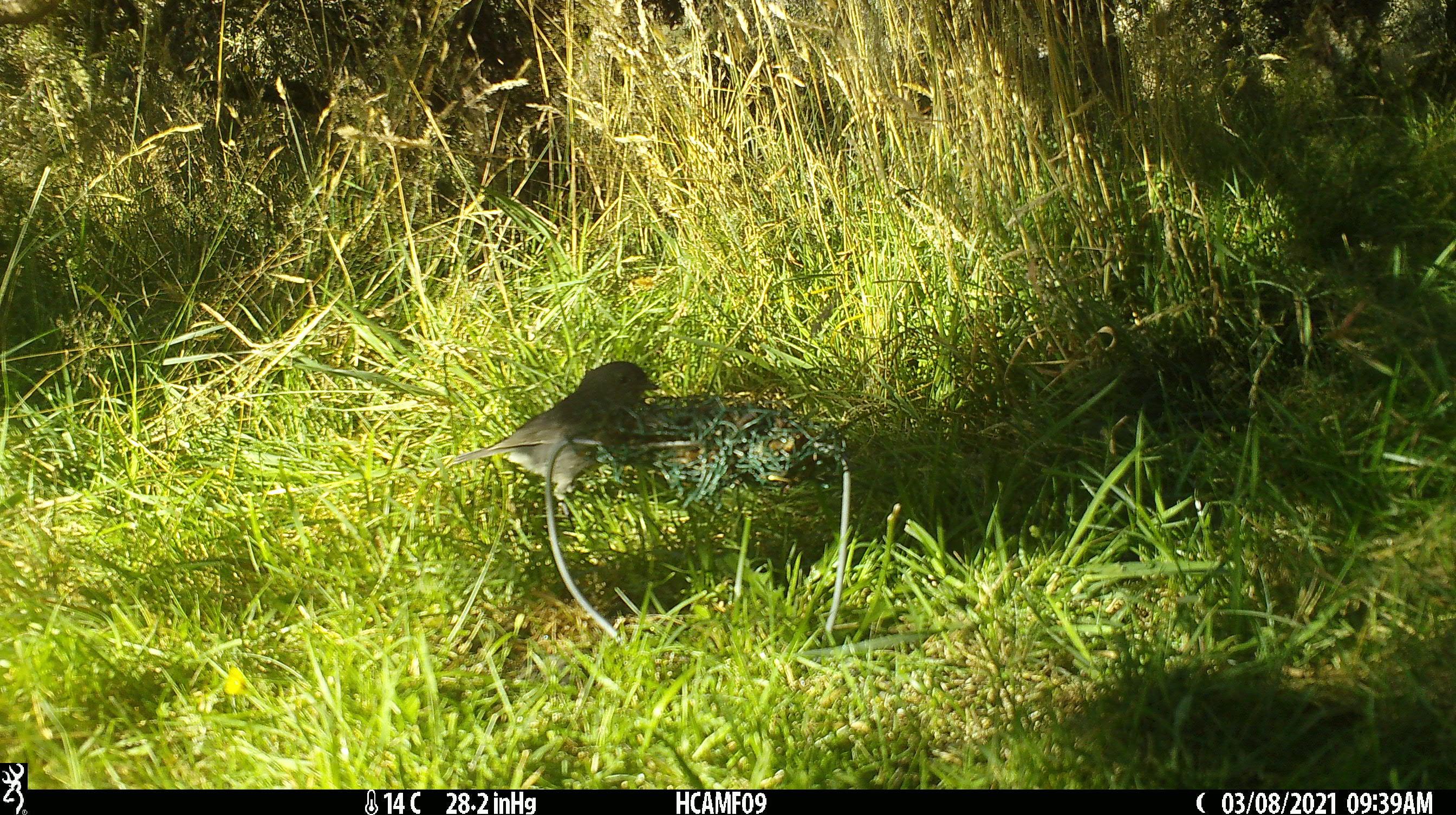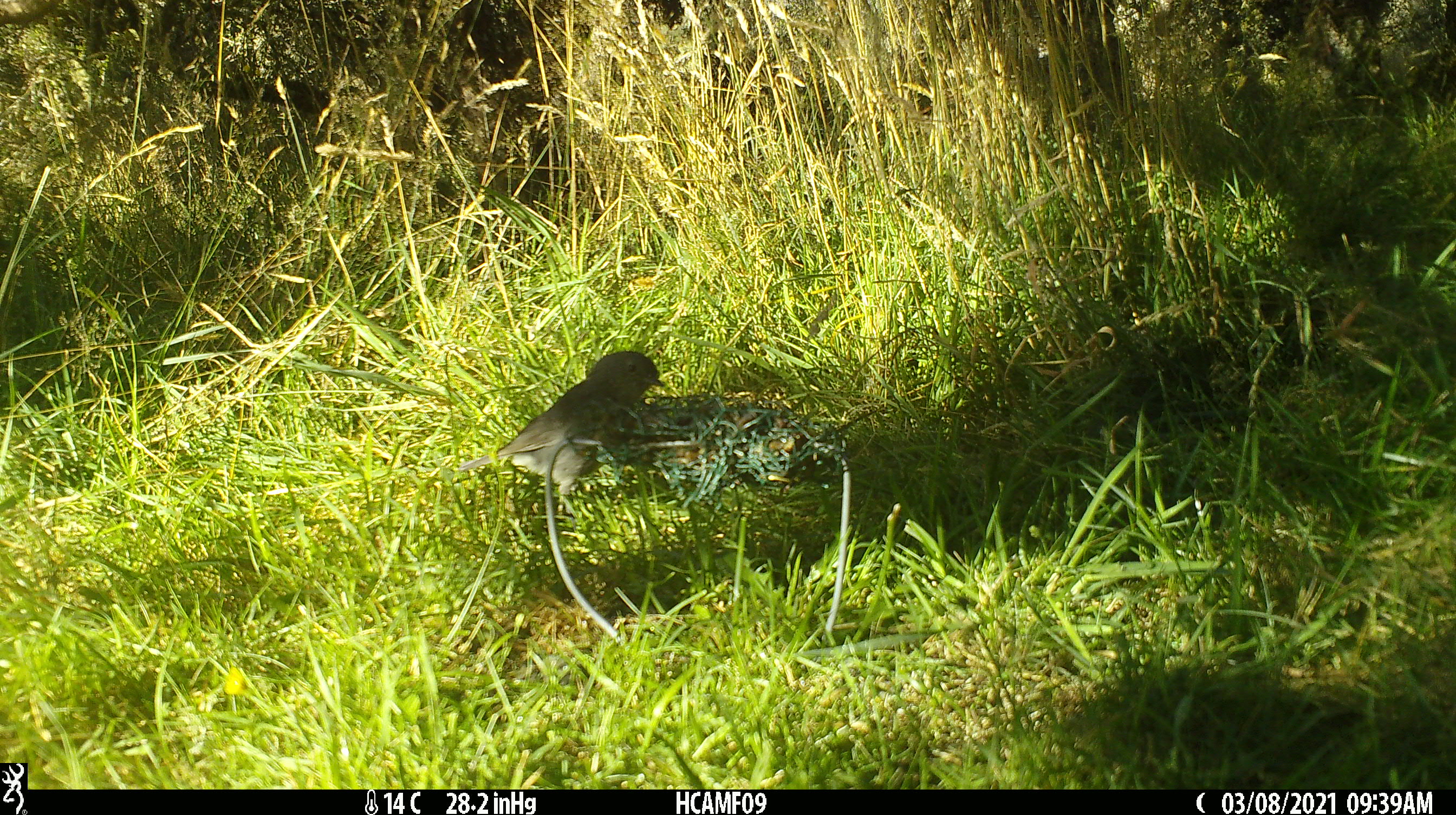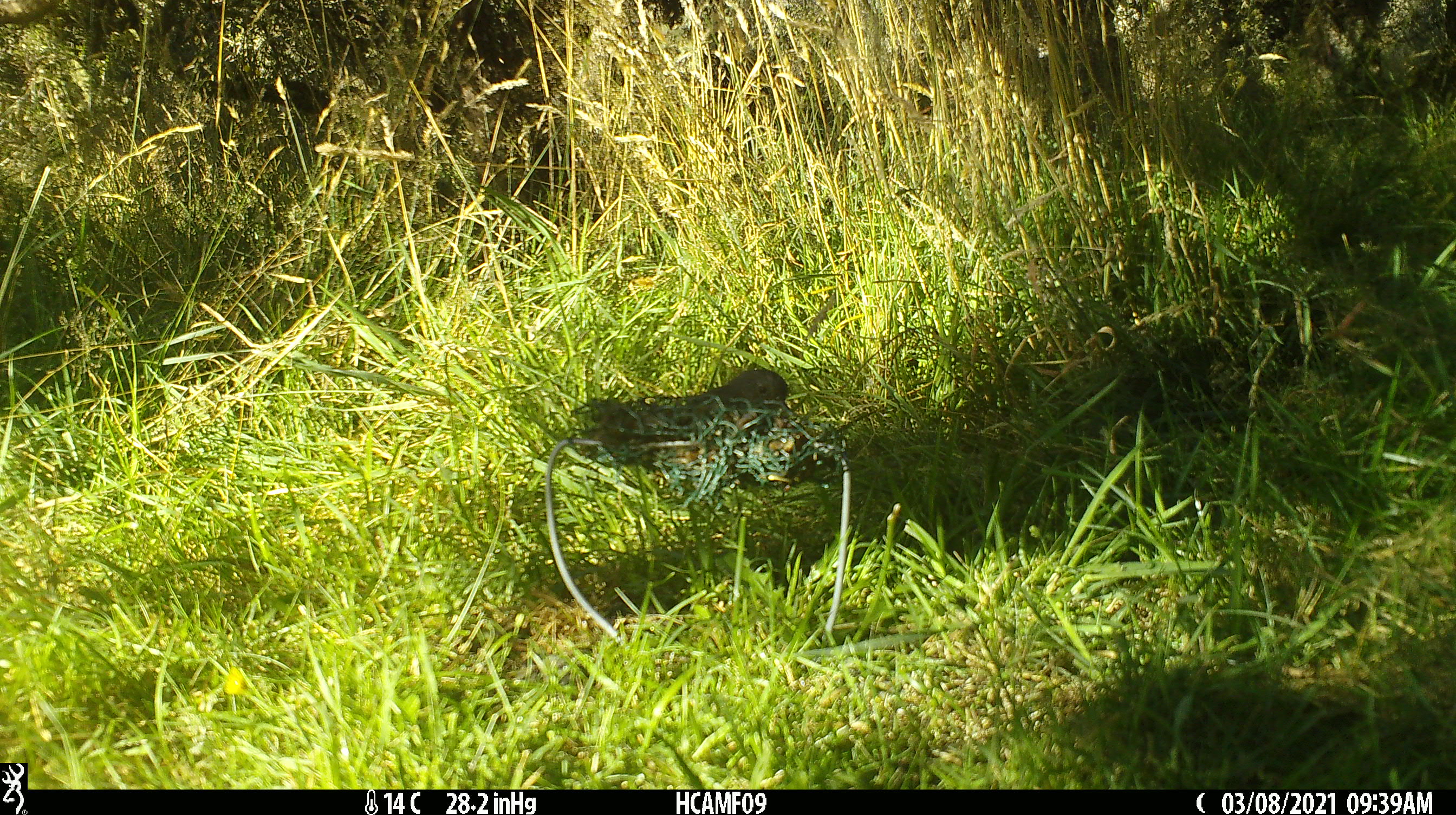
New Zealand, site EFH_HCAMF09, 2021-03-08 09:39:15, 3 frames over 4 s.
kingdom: Animalia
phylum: Chordata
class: Aves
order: Passeriformes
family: Petroicidae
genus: Petroica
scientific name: Petroica australis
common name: new zealand robin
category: robin